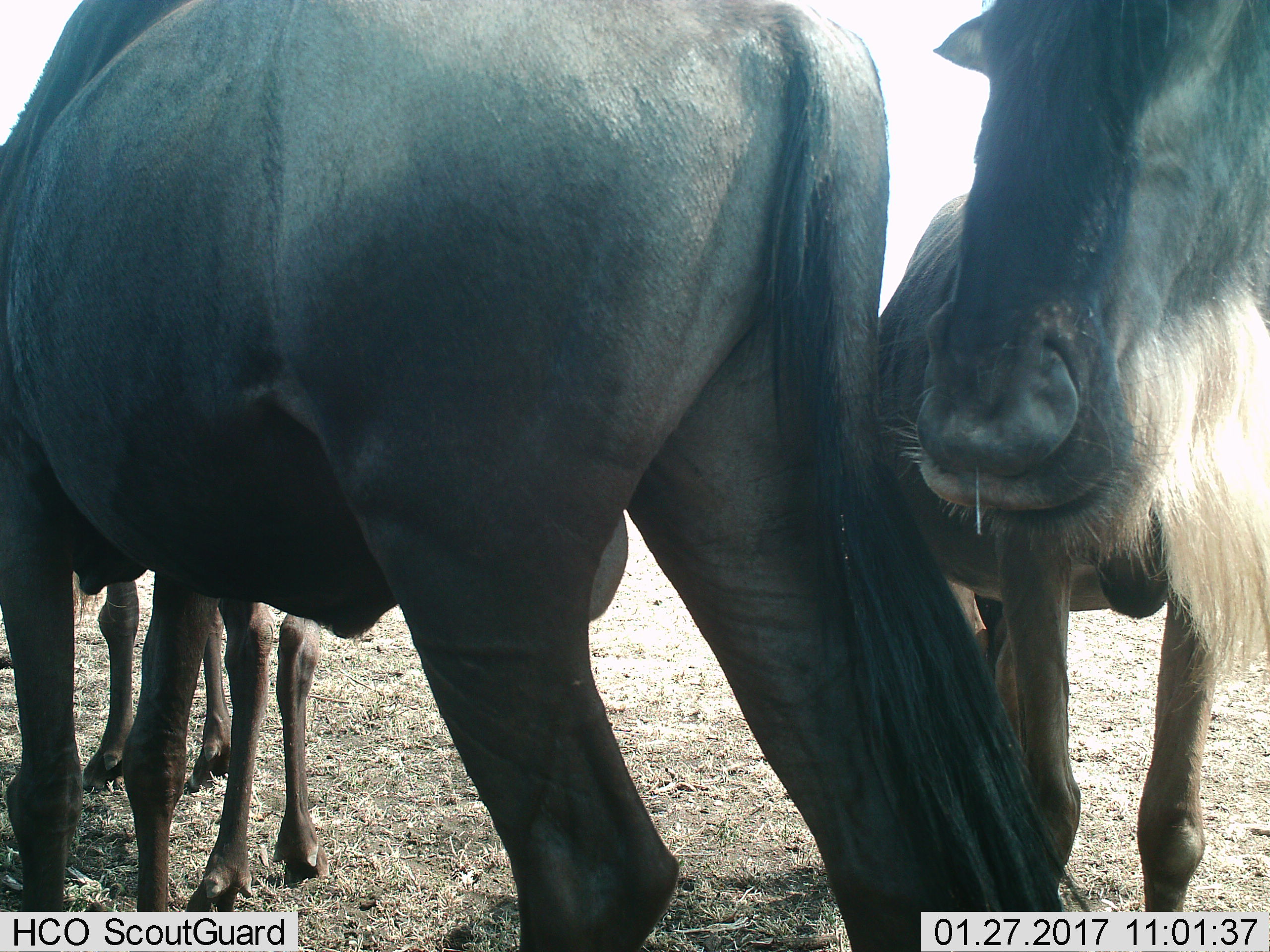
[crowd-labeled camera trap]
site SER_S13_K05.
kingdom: Animalia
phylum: Chordata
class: Mammalia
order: Artiodactyla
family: Bovidae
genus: Connochaetes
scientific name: Connochaetes taurinus taurinus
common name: blue wildebeest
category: wildebeestblue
Wildebeestblue (blue wildebeest) (Connochaetes taurinus taurinus), count 3. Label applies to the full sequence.